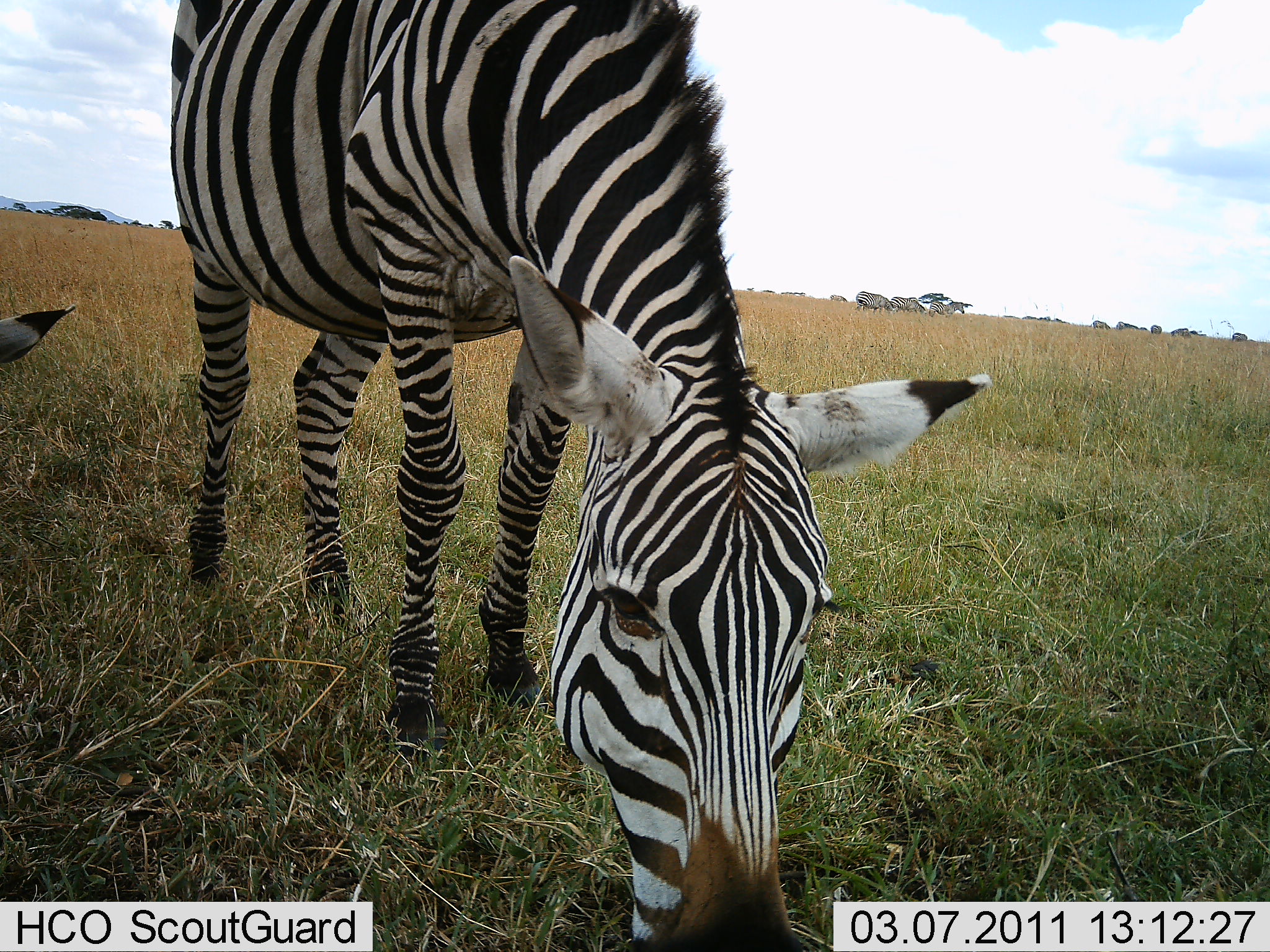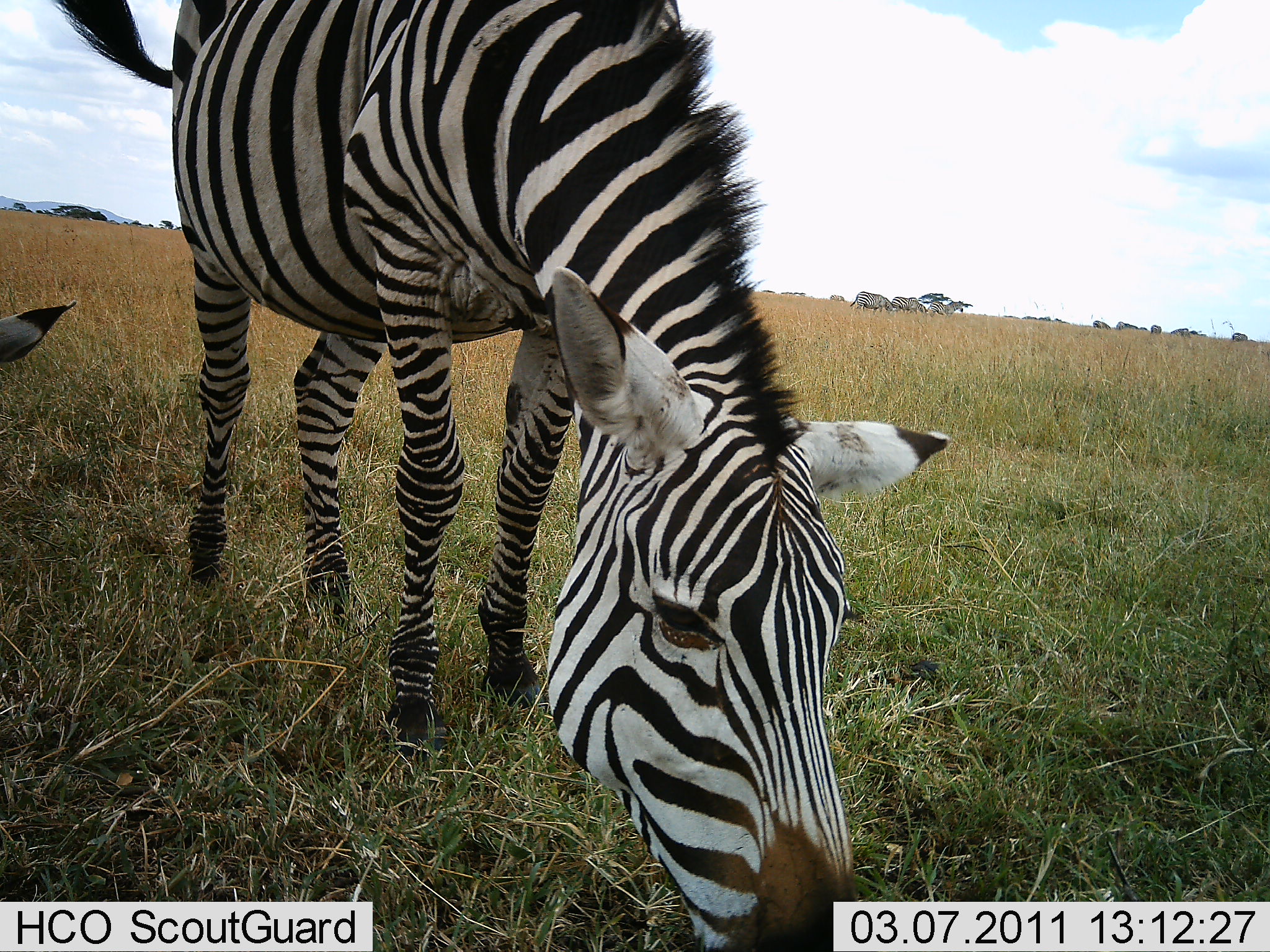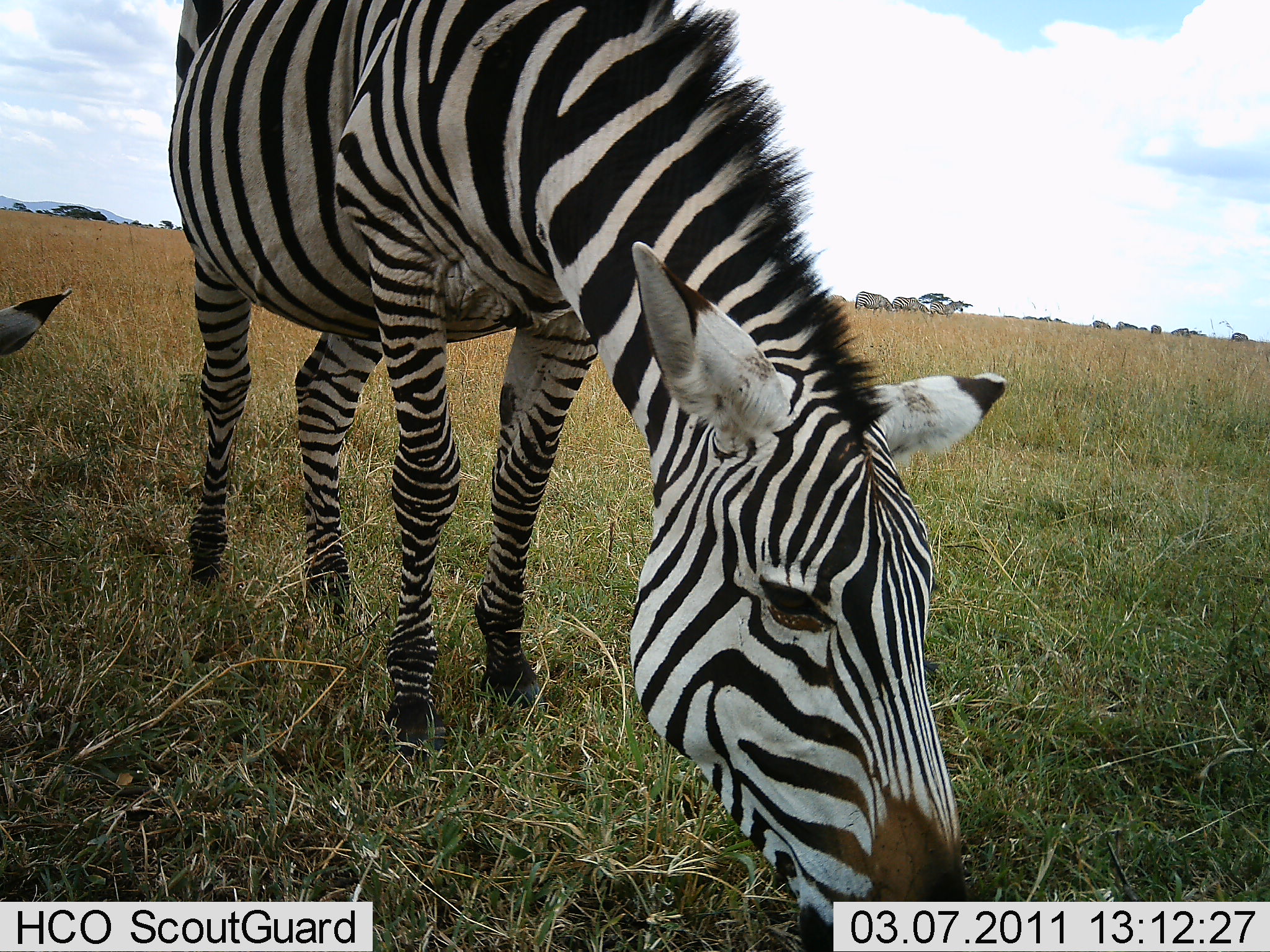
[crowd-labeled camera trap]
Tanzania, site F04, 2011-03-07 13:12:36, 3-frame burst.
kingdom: Animalia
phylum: Chordata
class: Mammalia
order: Perissodactyla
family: Equidae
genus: Equus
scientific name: Equus quagga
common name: plains zebra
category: zebra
Zebra (plains zebra) (Equus quagga), count 2. Behavior (volunteer vote fractions): standing 0%, resting 0%, moving 0%, interacting 0%. Young present (vote fraction): 0%. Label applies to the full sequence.